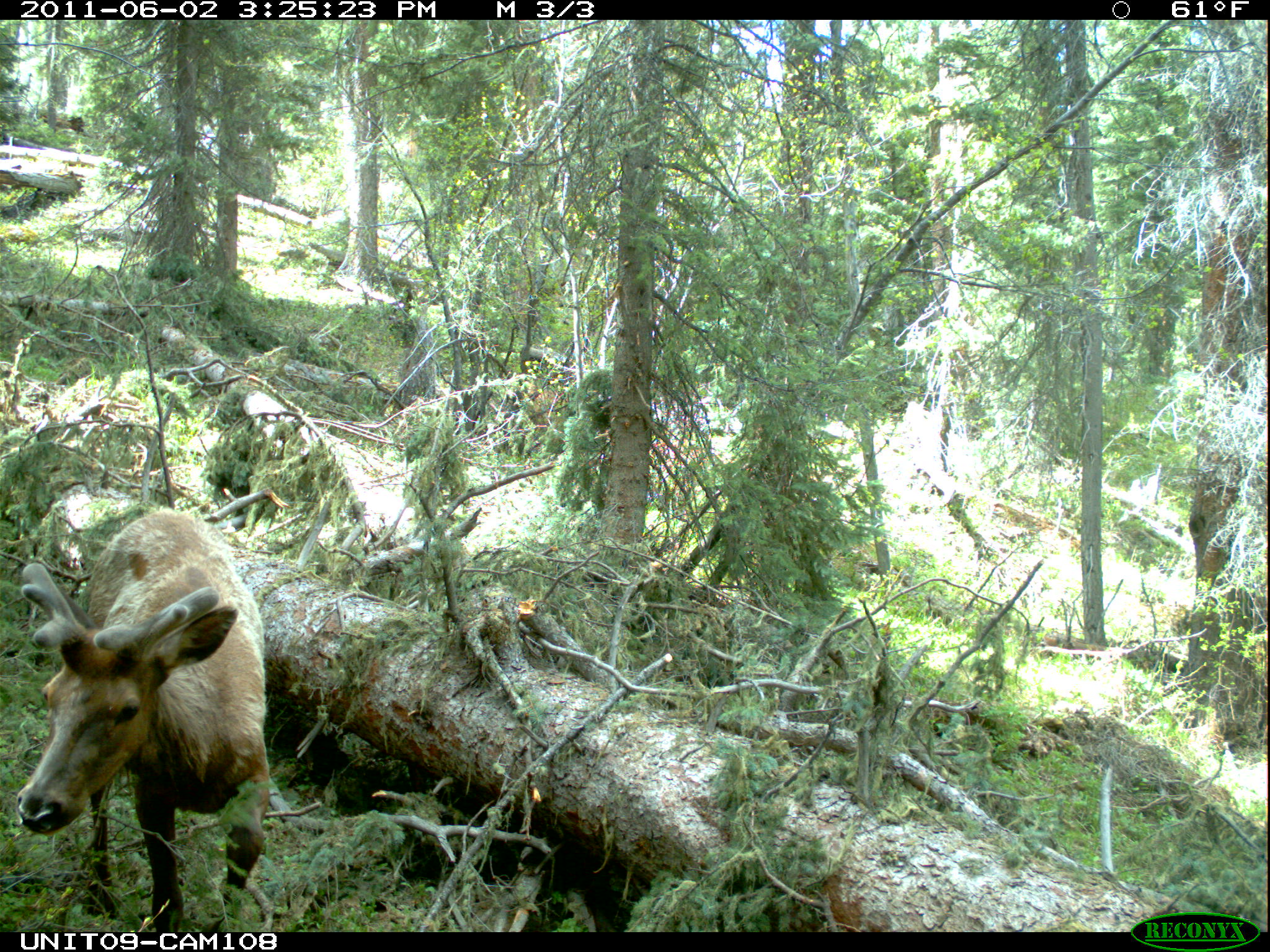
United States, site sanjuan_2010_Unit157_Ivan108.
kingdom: Animalia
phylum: Chordata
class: Mammalia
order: Artiodactyla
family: Cervidae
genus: Cervus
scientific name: Cervus elaphus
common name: red deer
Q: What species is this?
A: Cervus elaphus (red deer).